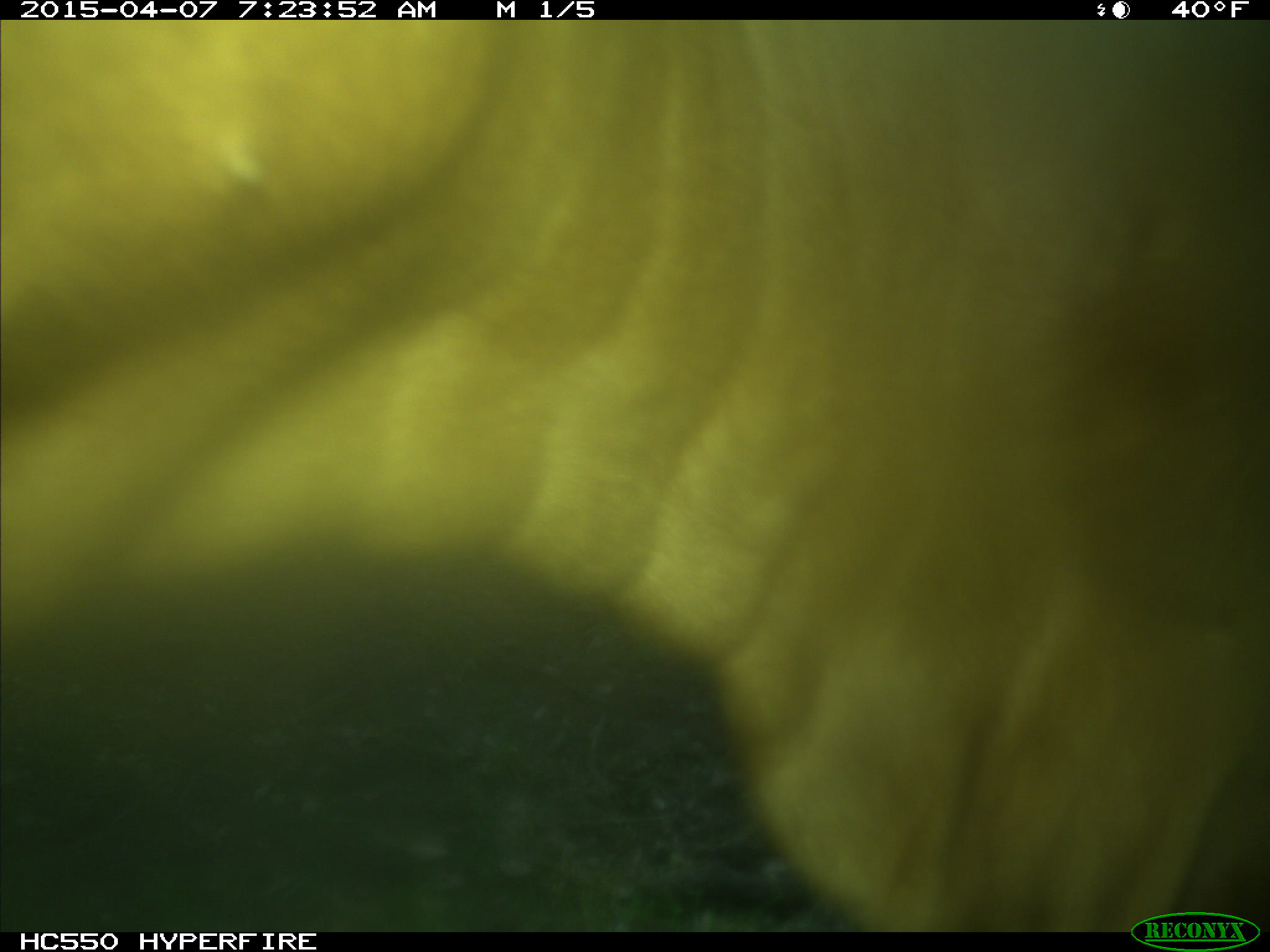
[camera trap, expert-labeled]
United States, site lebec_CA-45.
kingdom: Animalia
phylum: Chordata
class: Mammalia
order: Artiodactyla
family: Bovidae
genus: Bos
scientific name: Bos taurus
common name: domestic cow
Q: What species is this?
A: Bos taurus (domestic cow).